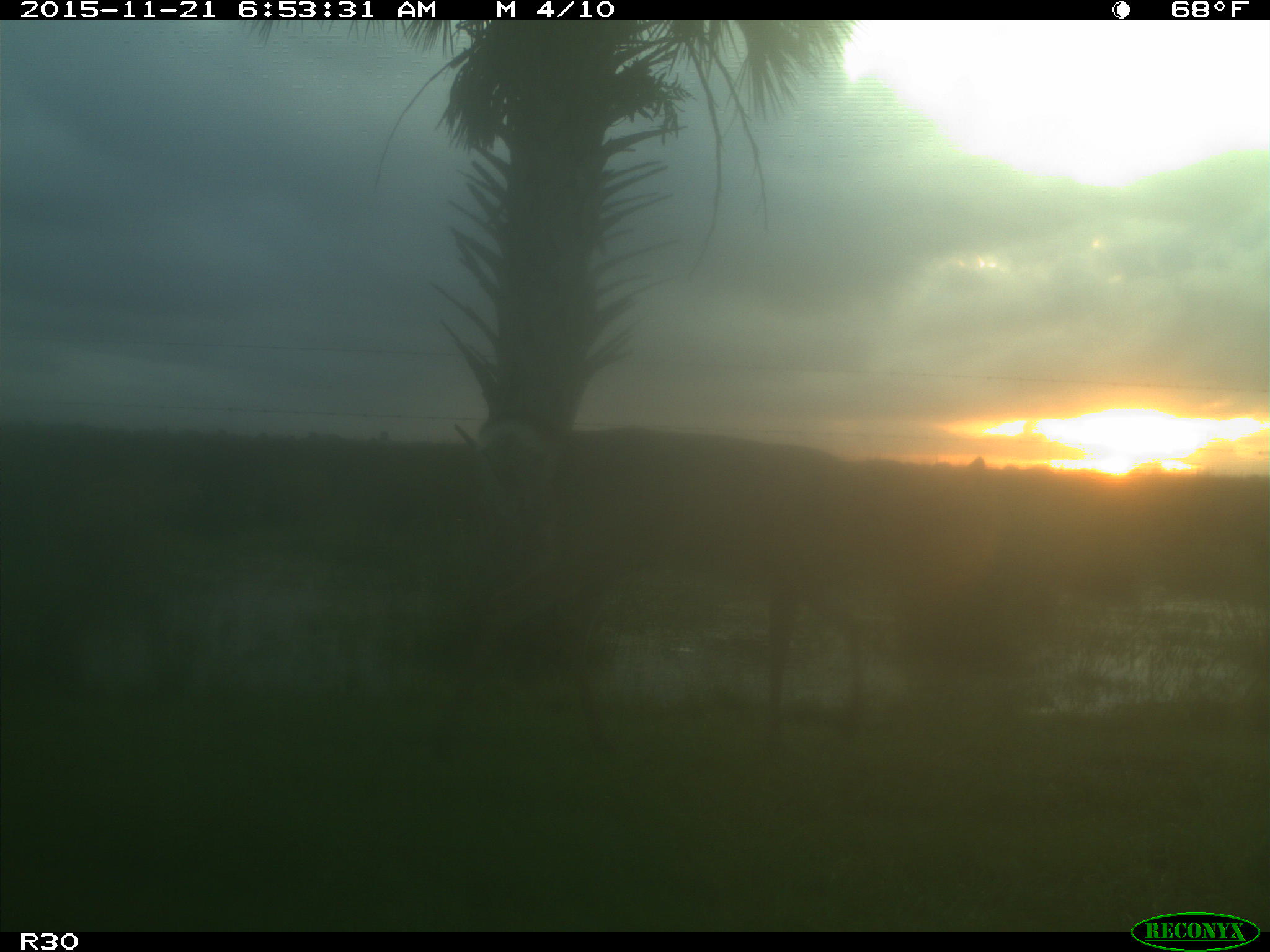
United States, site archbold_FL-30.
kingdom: Animalia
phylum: Chordata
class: Mammalia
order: Artiodactyla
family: Cervidae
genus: Odocoileus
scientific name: Odocoileus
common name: deer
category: unidentified deer